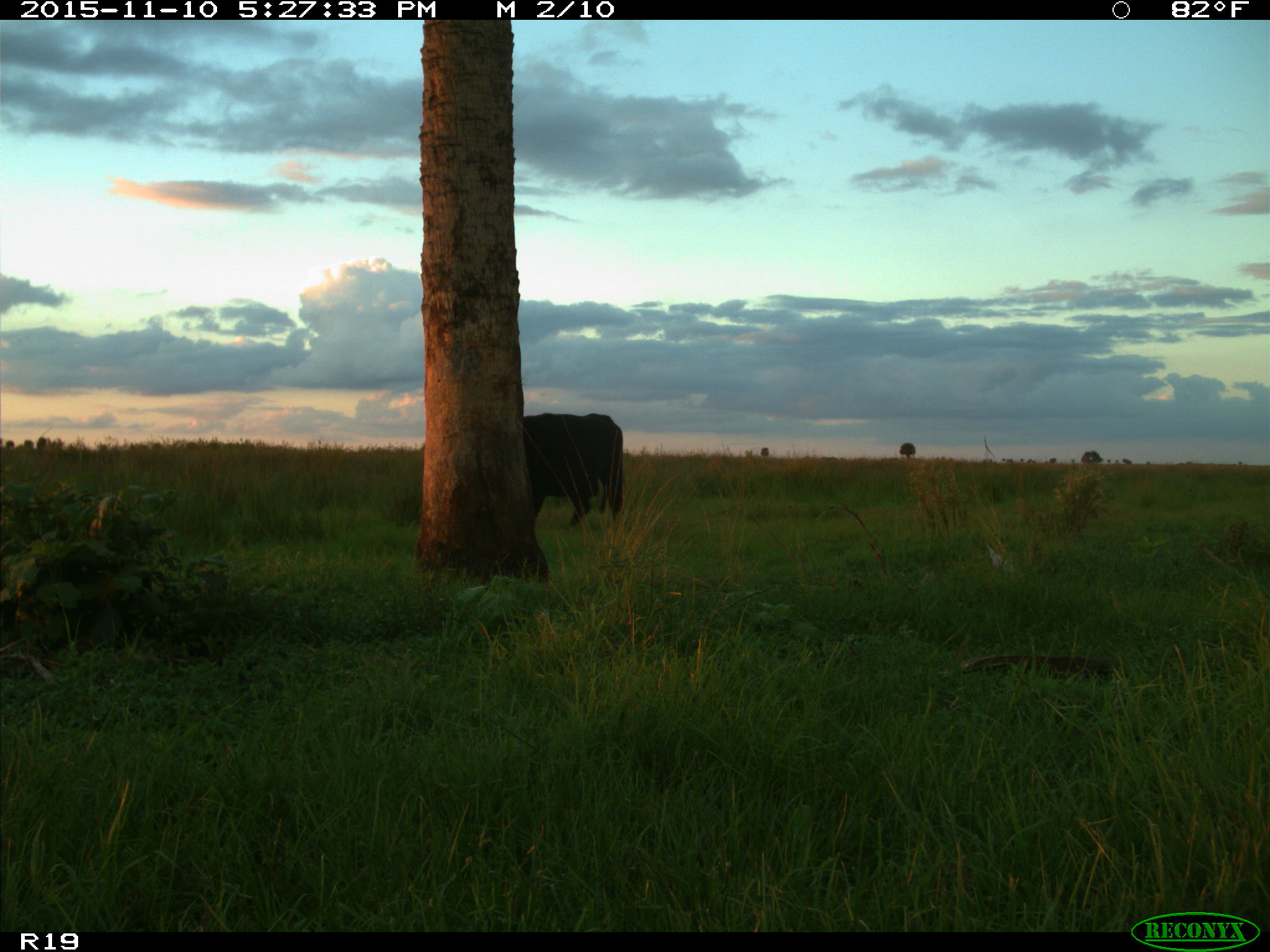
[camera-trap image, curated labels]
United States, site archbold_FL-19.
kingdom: Animalia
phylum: Chordata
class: Mammalia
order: Artiodactyla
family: Bovidae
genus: Bos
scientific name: Bos taurus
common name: domestic cow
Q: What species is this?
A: Bos taurus (domestic cow).